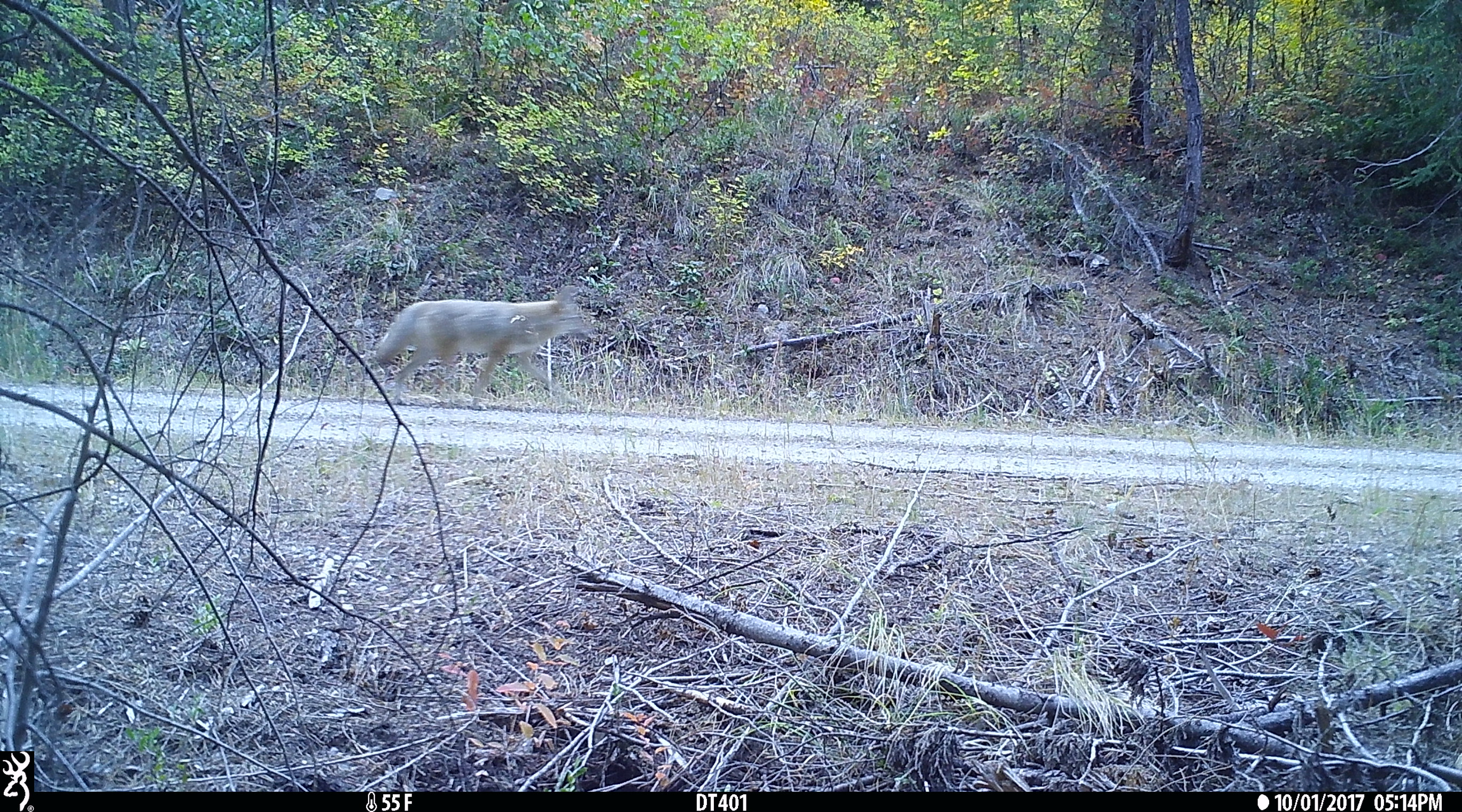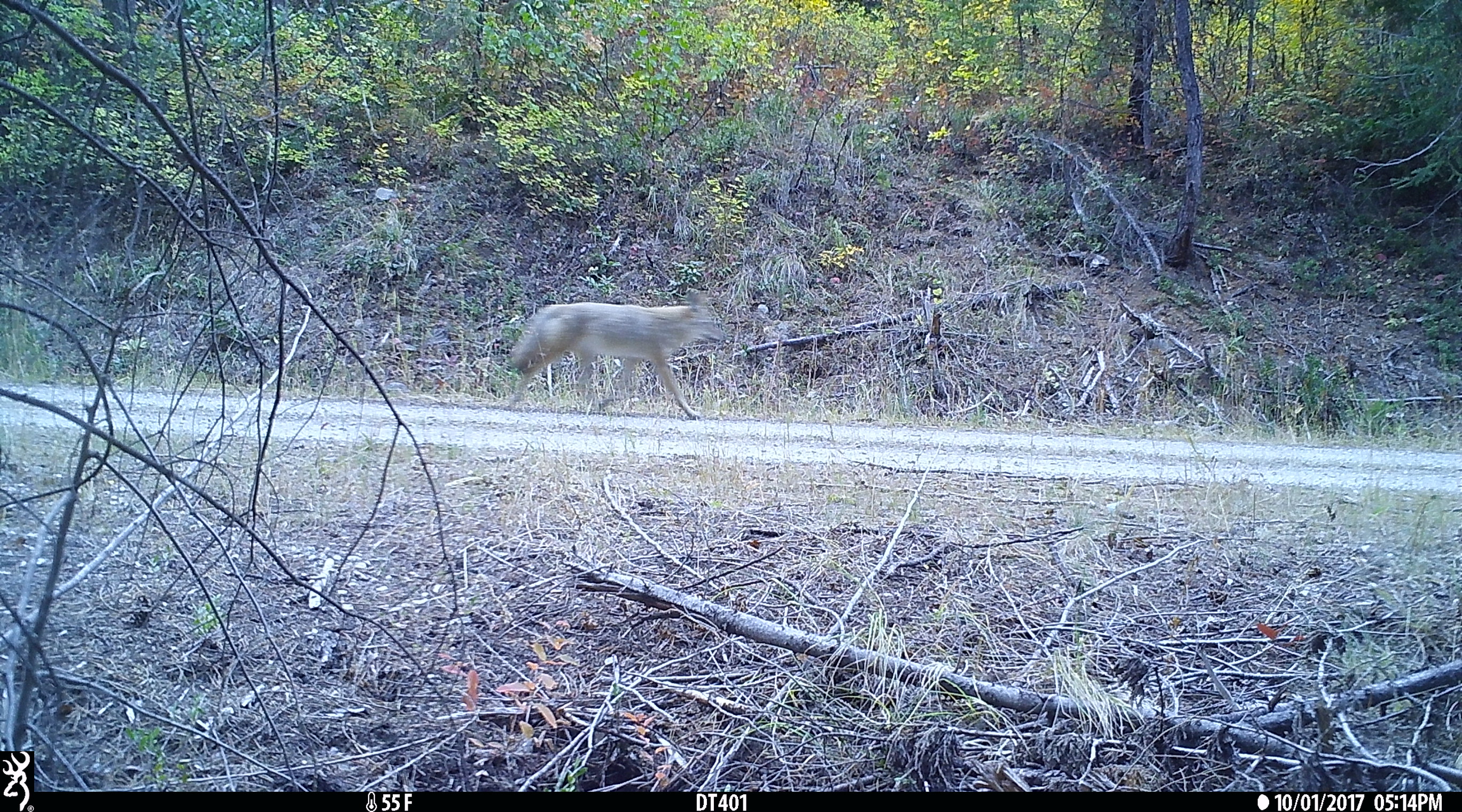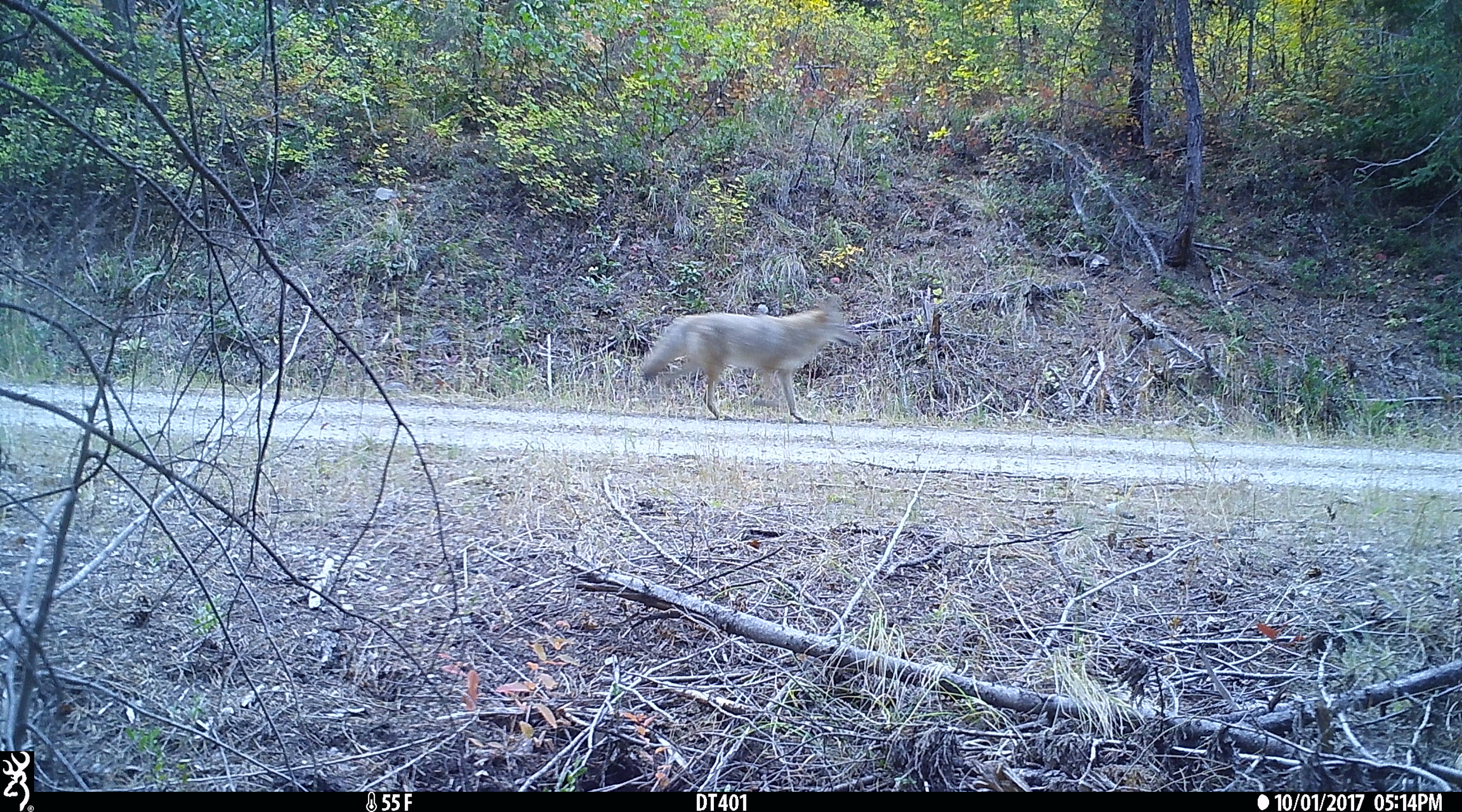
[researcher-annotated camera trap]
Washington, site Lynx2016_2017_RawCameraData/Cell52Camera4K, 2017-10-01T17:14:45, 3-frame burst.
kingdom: Animalia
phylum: Chordata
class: Mammalia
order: Carnivora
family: Canidae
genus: Canis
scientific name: Canis latrans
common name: coyote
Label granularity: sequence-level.